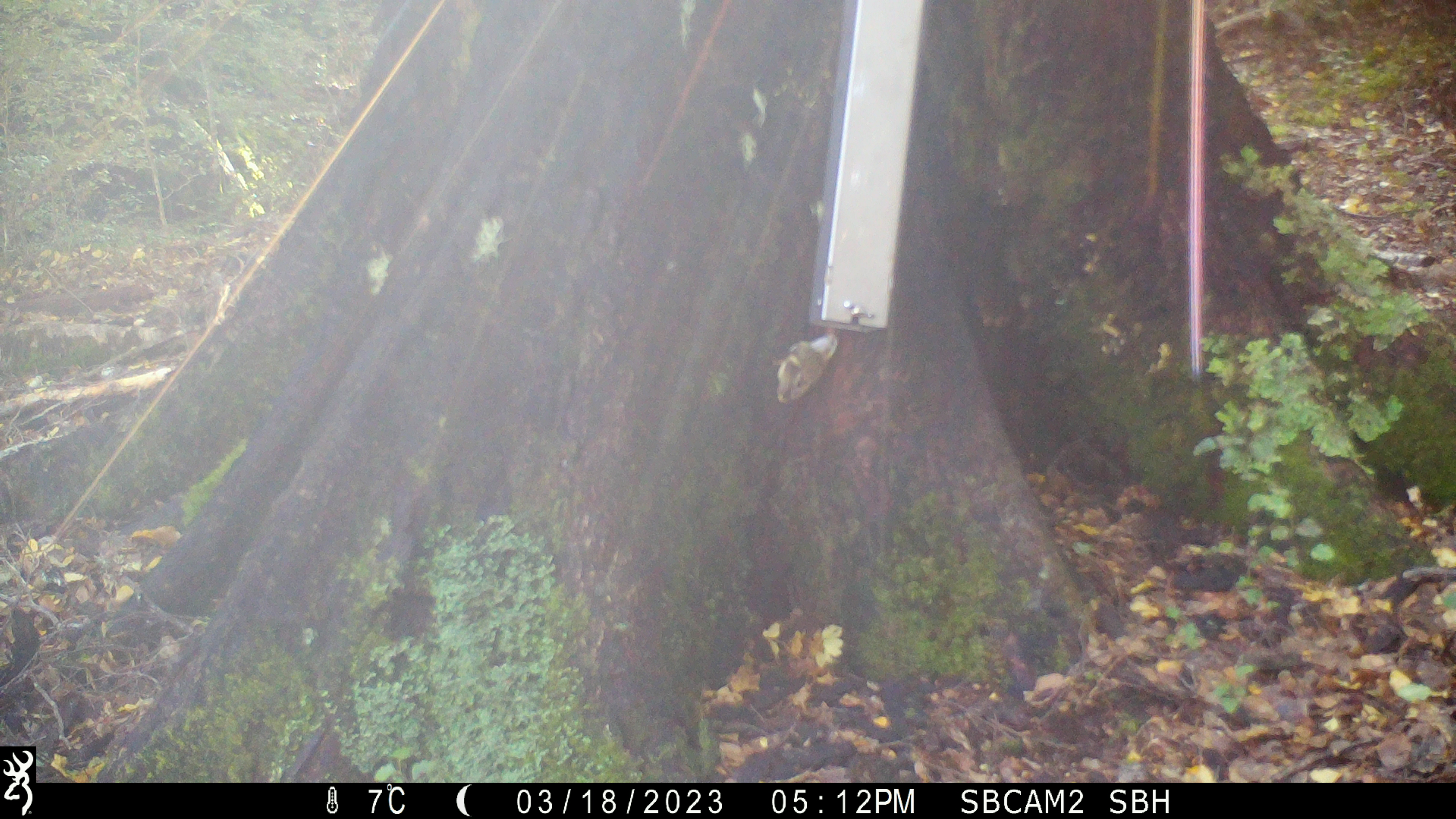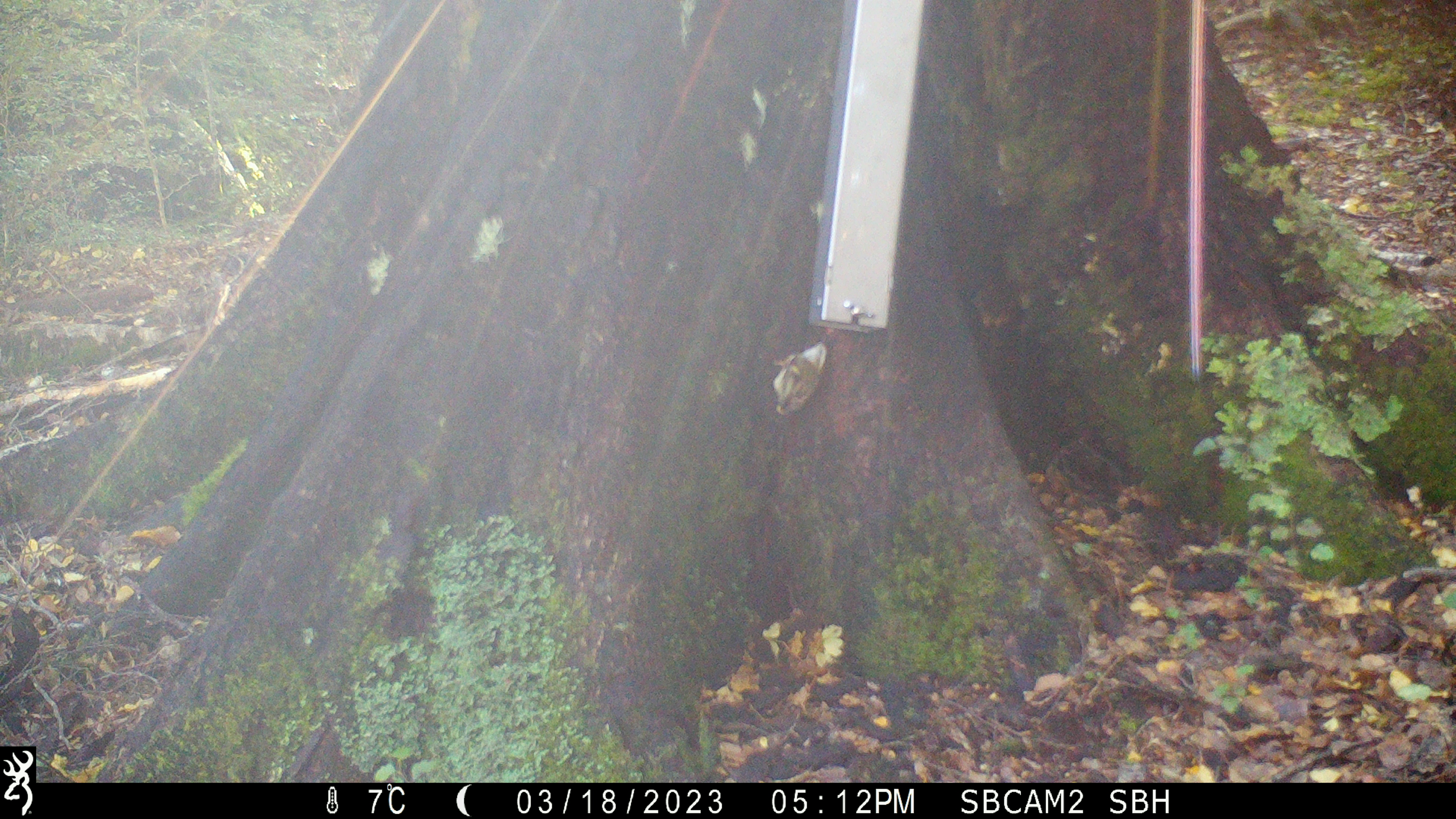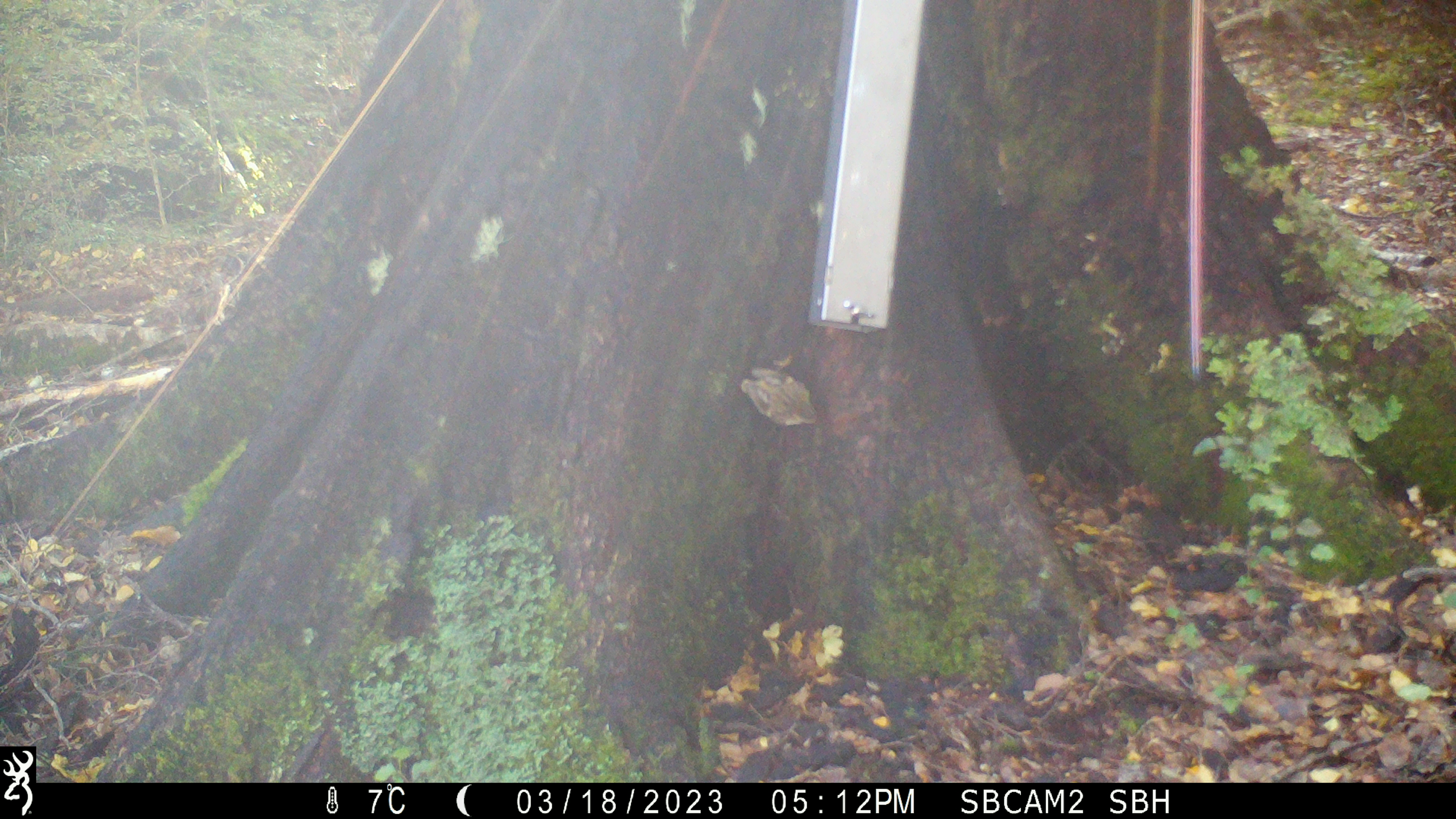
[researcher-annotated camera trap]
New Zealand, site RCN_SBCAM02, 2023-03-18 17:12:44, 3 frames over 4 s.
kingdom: Animalia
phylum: Chordata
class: Aves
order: Passeriformes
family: Acanthisittidae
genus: Acanthisitta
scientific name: Acanthisitta chloris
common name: rifleman